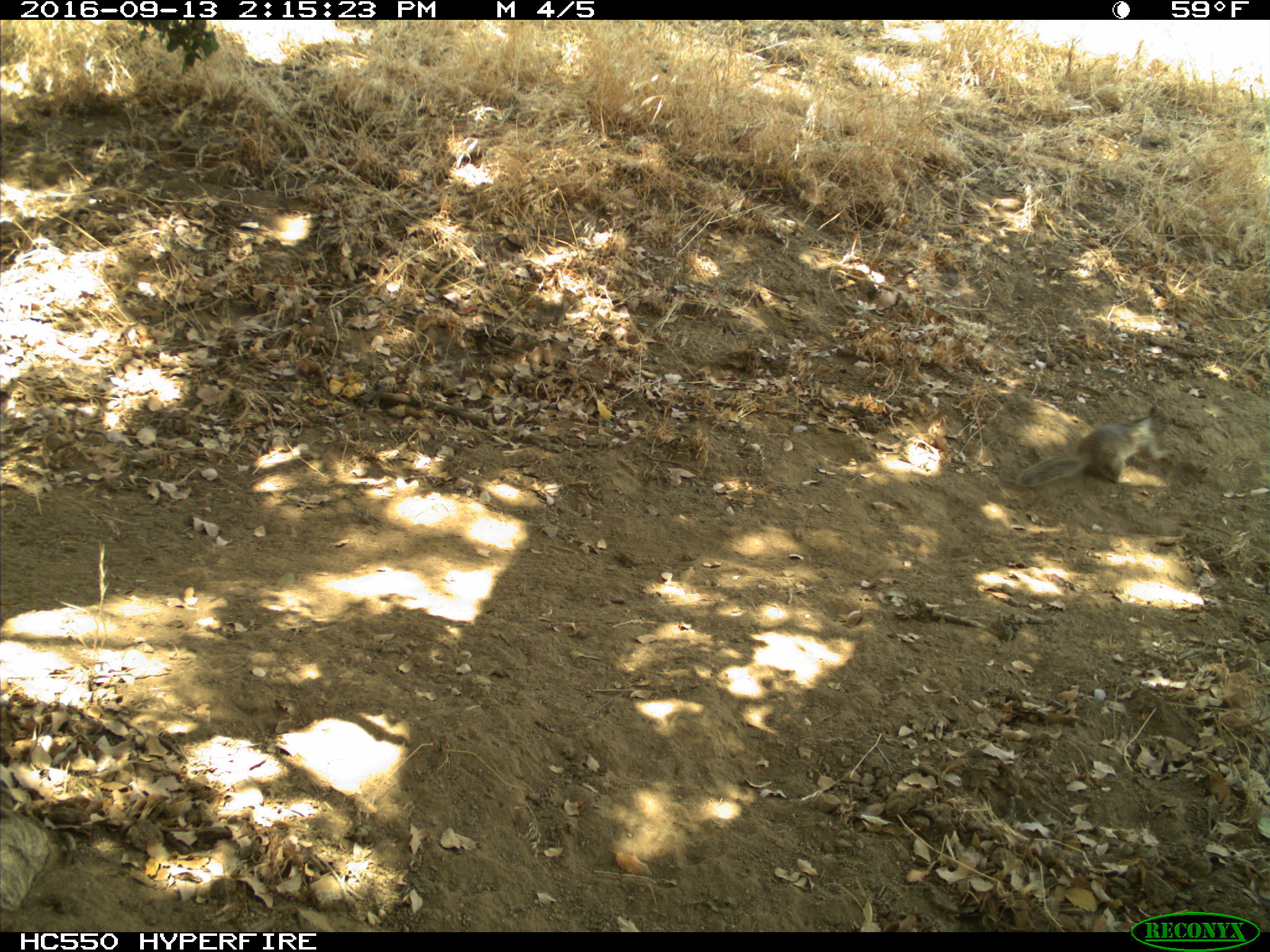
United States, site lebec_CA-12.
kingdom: Animalia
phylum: Chordata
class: Mammalia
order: Rodentia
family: Sciuridae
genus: Otospermophilus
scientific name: Otospermophilus beecheyi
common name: california ground squirrel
Otospermophilus beecheyi (california ground squirrel).